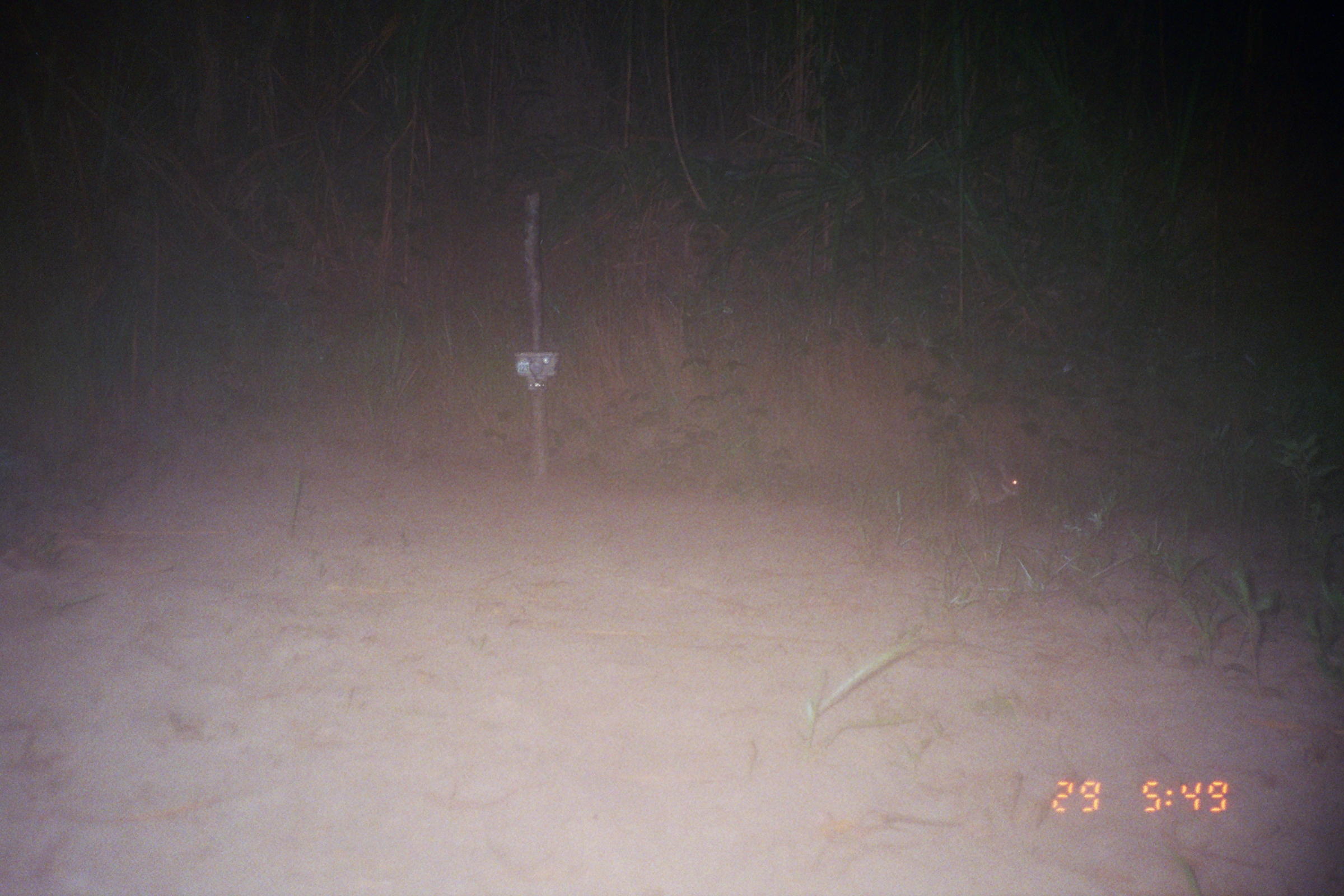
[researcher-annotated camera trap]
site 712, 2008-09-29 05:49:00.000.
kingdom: Animalia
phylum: Chordata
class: Mammalia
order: Lagomorpha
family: Leporidae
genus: Sylvilagus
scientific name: Sylvilagus brasiliensis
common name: tapeti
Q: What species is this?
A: Sylvilagus brasiliensis (tapeti).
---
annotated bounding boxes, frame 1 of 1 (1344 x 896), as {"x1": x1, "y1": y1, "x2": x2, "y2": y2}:
sylvilagus brasiliensis: {"x1": 960, "y1": 463, "x2": 1020, "y2": 507}